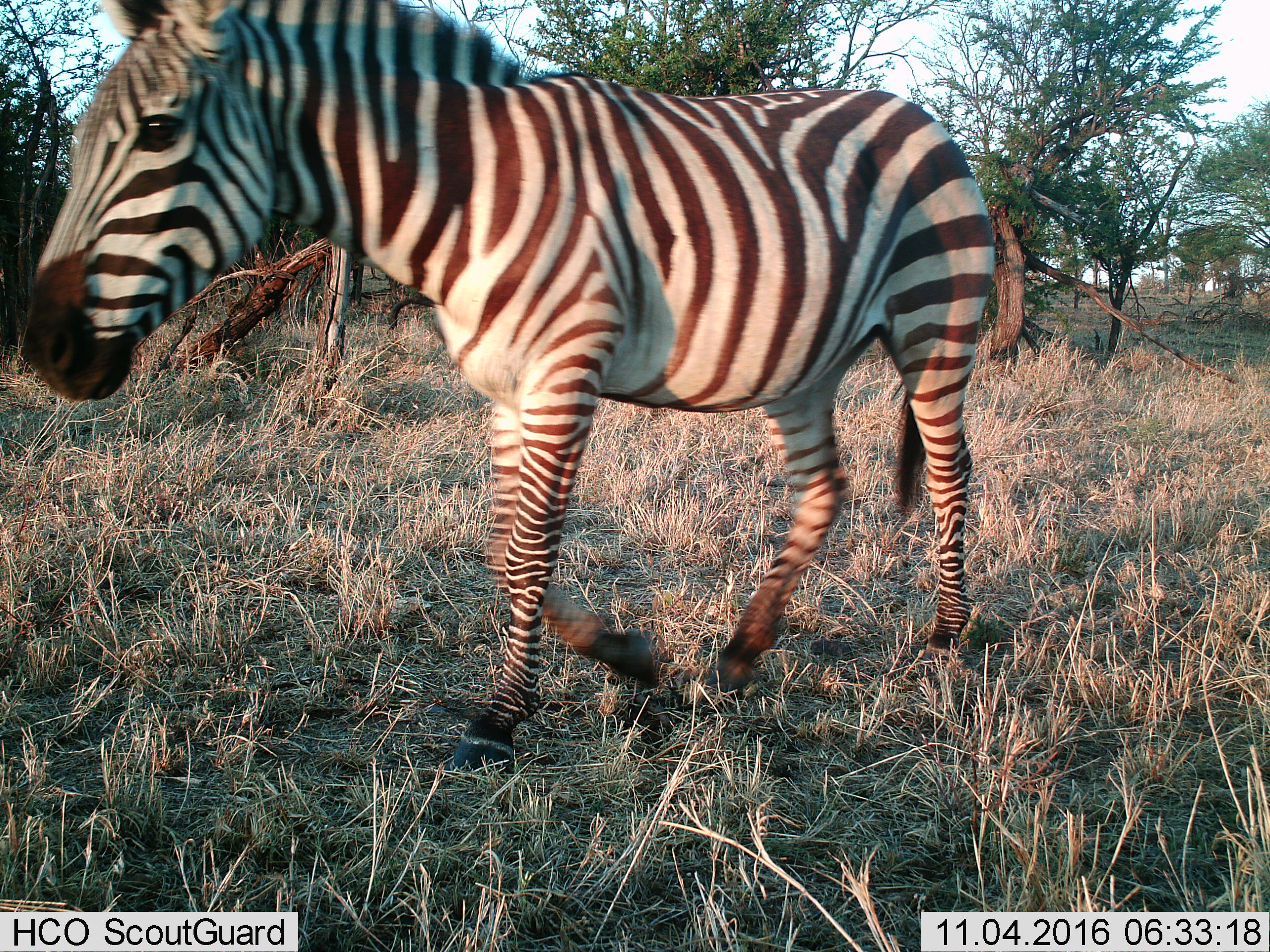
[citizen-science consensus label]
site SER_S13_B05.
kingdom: Animalia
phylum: Chordata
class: Mammalia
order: Perissodactyla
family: Equidae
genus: Equus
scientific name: Equus quagga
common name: plains zebra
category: zebraplains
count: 1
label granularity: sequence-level